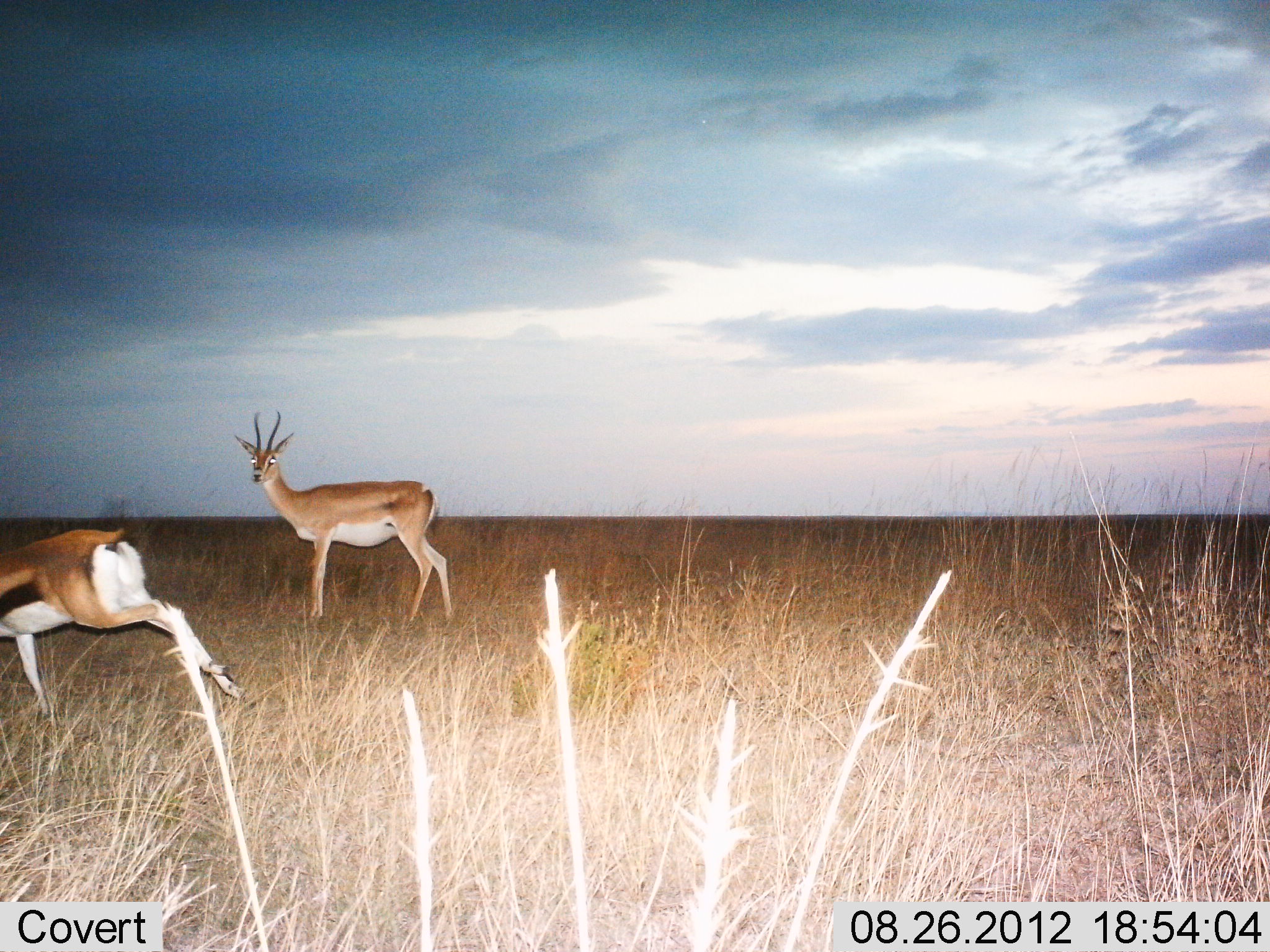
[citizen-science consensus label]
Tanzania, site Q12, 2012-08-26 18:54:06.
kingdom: Animalia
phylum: Chordata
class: Mammalia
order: Artiodactyla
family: Bovidae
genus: Nanger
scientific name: Nanger granti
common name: grant's gazelle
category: gazellegrants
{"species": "gazellegrants (grant's gazelle) (Nanger granti)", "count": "1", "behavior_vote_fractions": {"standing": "92%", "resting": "0%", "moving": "8%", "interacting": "0%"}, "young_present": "0%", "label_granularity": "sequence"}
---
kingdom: Animalia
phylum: Chordata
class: Mammalia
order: Artiodactyla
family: Bovidae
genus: Eudorcas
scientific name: Eudorcas thomsonii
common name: thomson's gazelle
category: gazellethomsons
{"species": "gazellethomsons (thomson's gazelle) (Eudorcas thomsonii)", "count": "1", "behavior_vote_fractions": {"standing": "0%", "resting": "0%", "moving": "100%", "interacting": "0%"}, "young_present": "0%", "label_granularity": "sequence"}